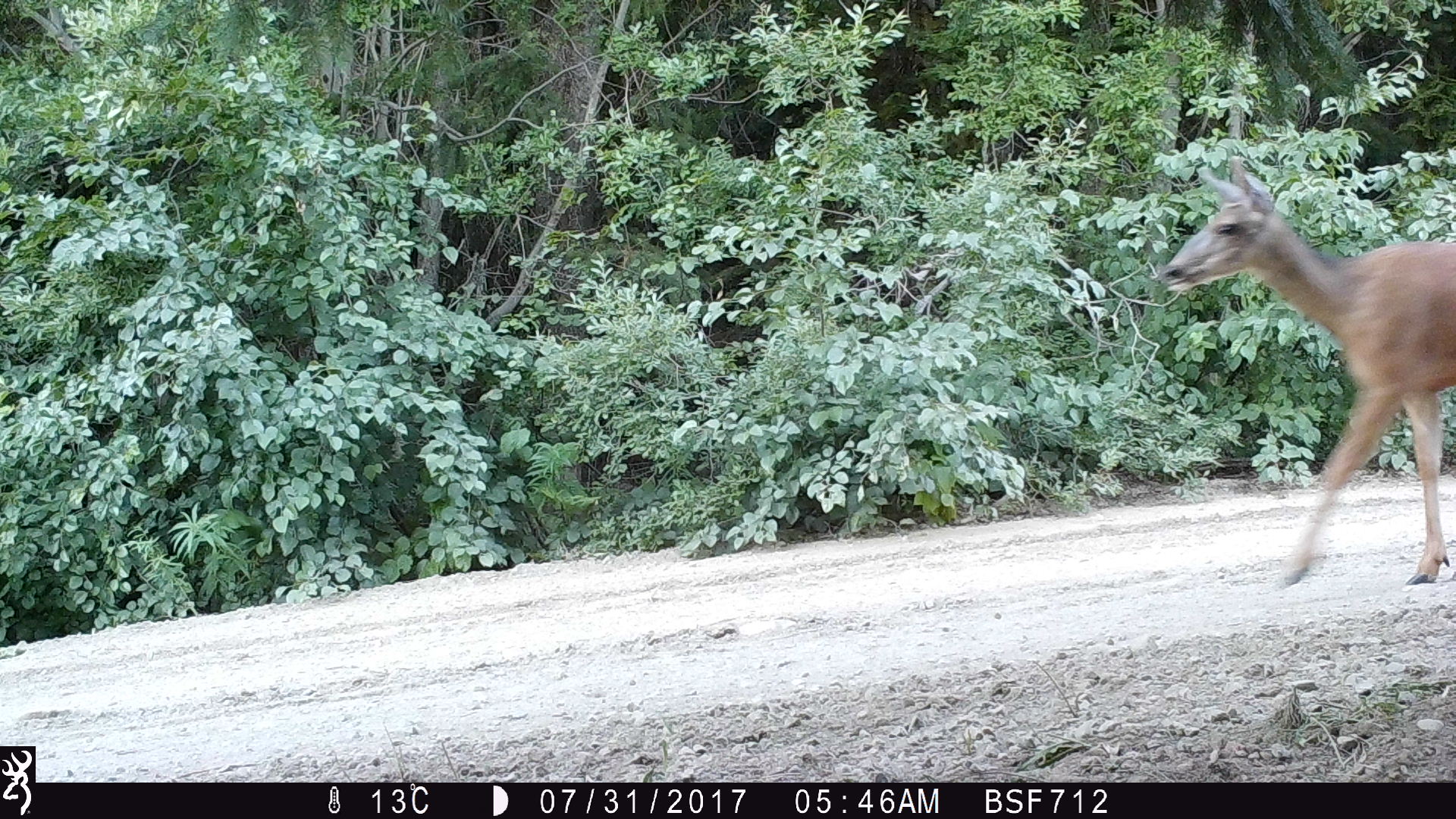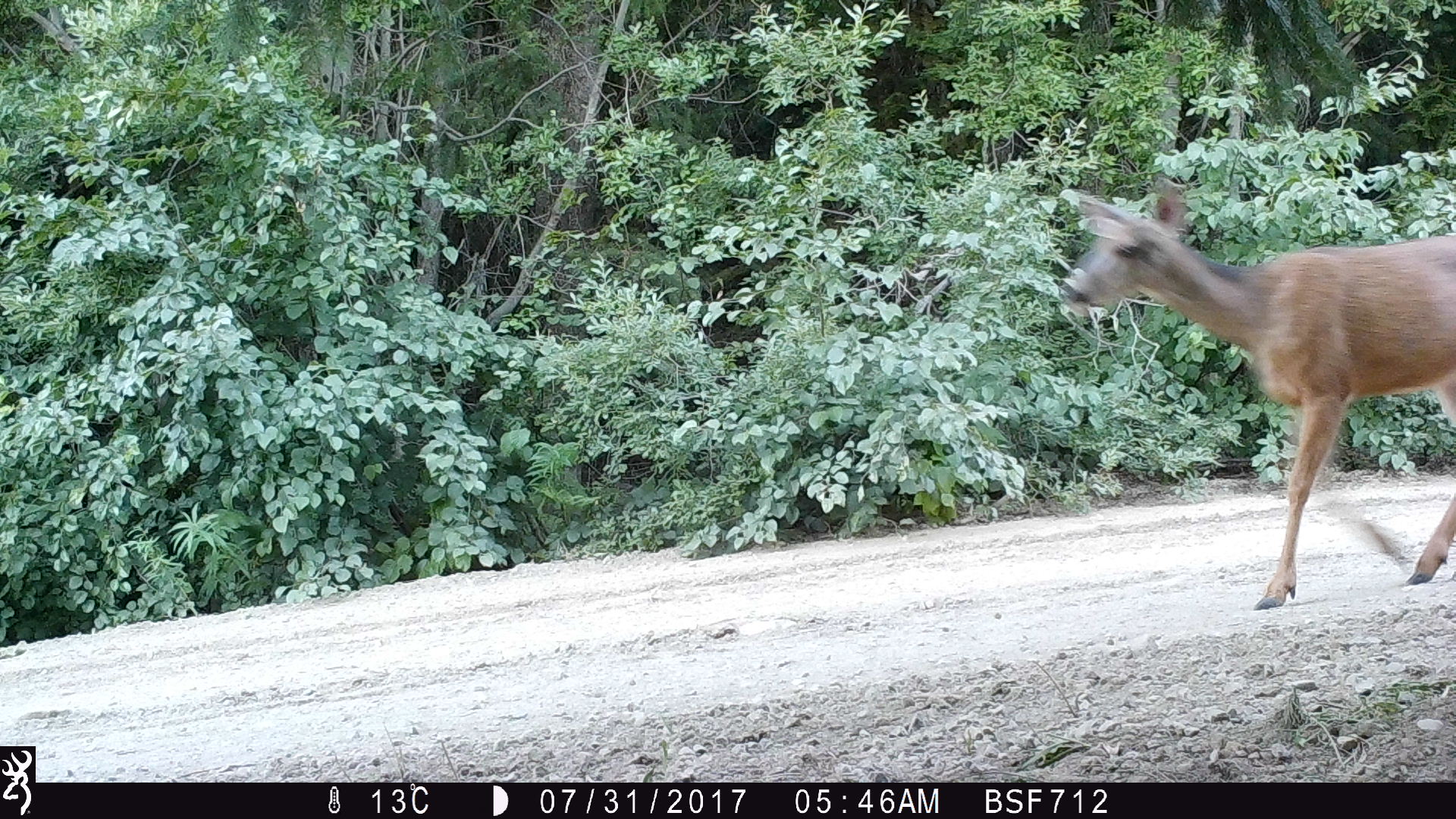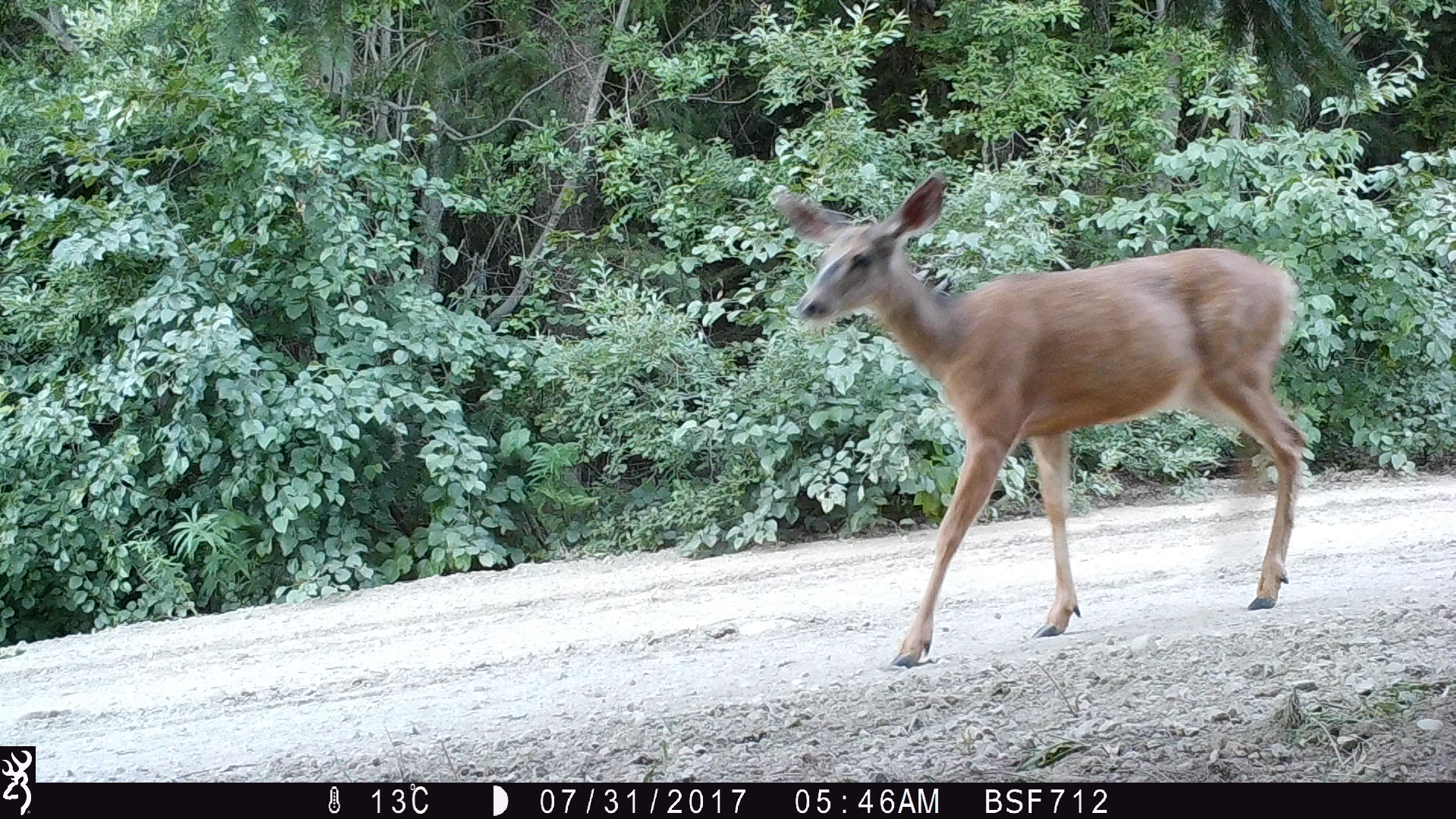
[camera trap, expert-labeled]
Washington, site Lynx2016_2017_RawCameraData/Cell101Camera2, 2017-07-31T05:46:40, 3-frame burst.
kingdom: Animalia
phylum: Chordata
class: Mammalia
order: Artiodactyla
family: Cervidae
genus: Odocoileus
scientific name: Odocoileus hemionus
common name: mule deer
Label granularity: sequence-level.